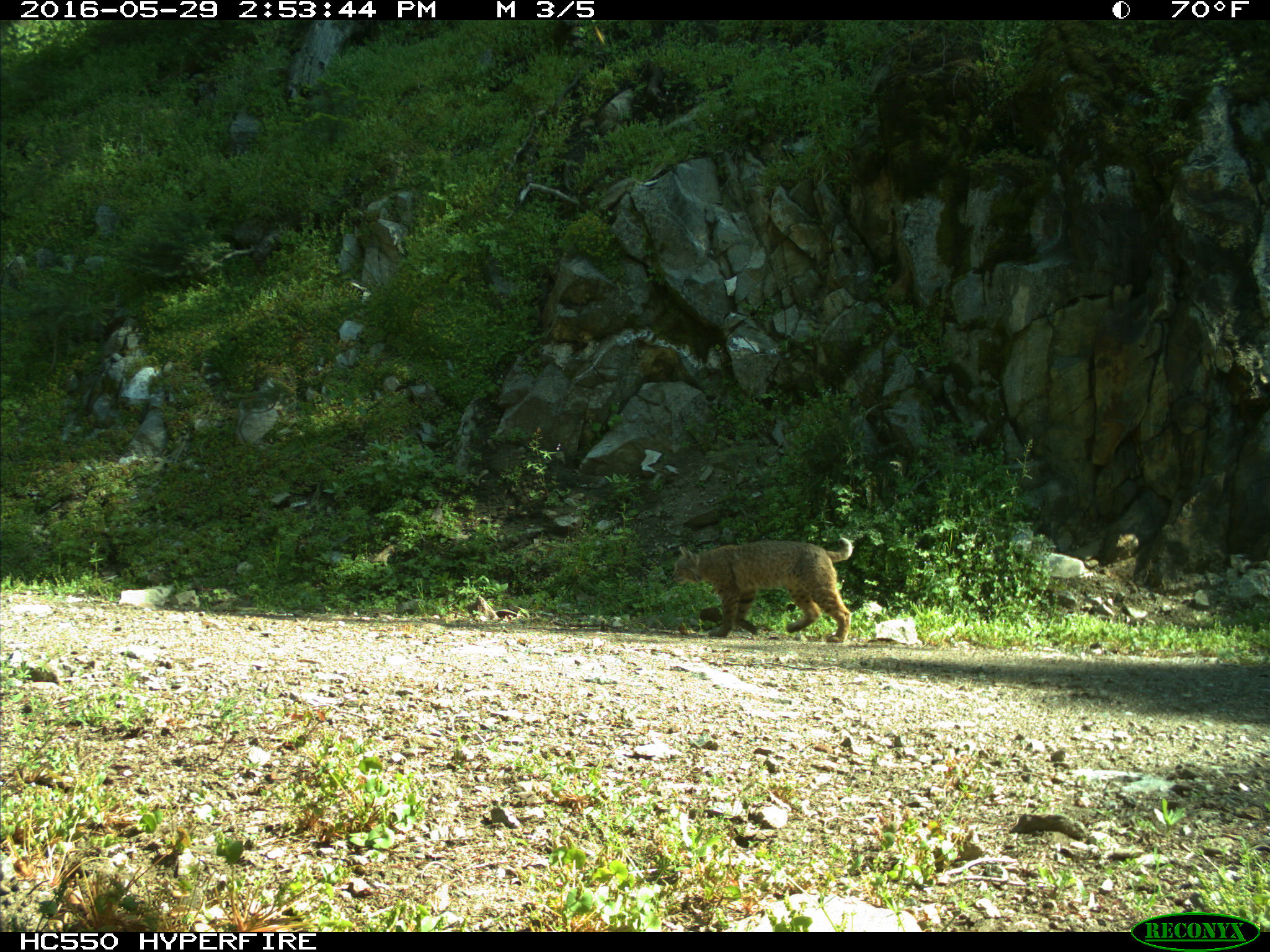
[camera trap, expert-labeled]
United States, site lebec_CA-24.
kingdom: Animalia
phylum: Chordata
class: Mammalia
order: Carnivora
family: Felidae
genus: Lynx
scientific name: Lynx rufus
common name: bobcat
Lynx rufus (bobcat).